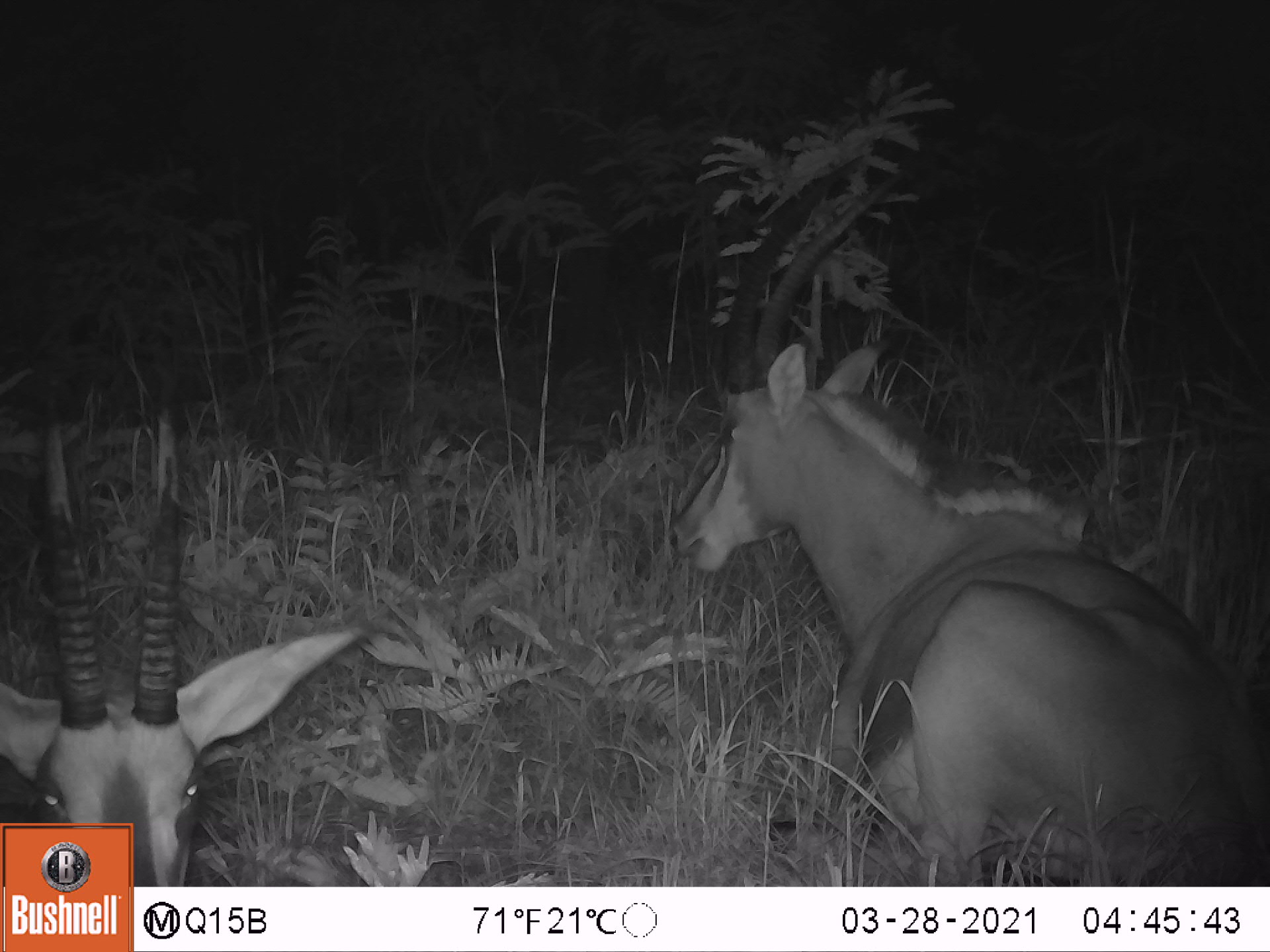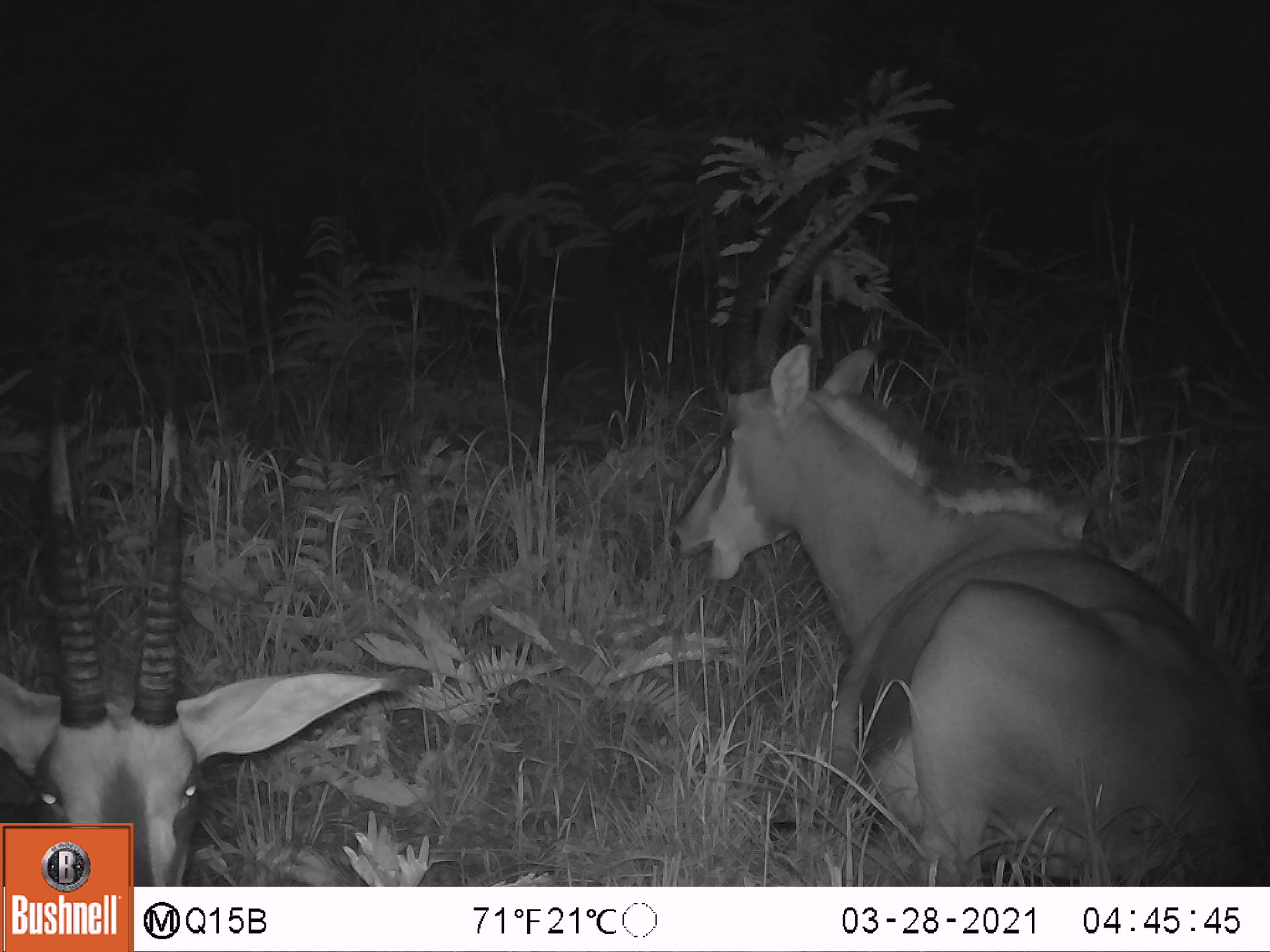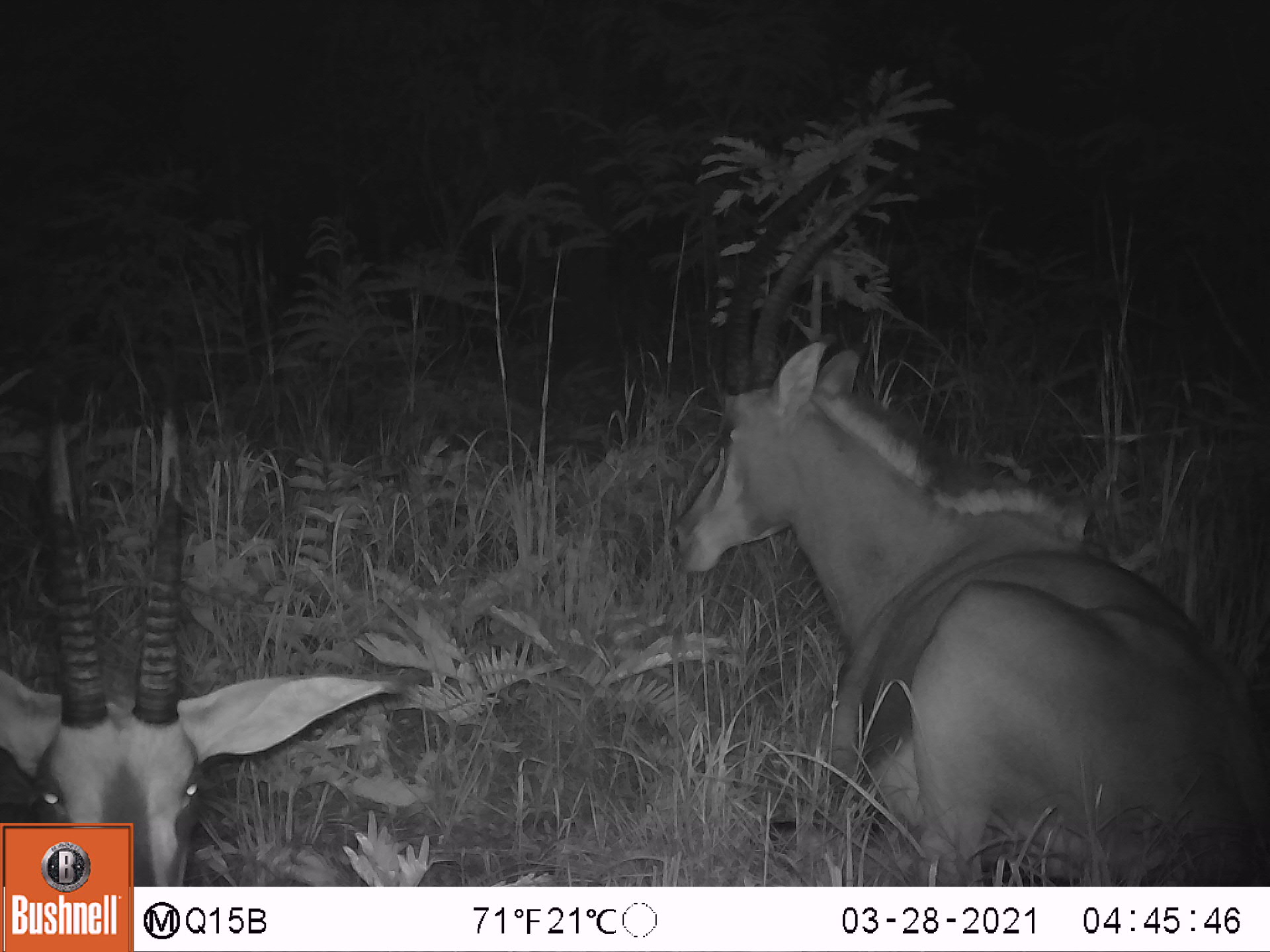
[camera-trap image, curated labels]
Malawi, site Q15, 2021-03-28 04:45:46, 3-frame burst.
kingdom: Animalia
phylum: Chordata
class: Mammalia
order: Artiodactyla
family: Bovidae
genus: Hippotragus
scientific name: Hippotragus niger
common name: sable antelope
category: sable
Sable (sable antelope) (Hippotragus niger), count 3.